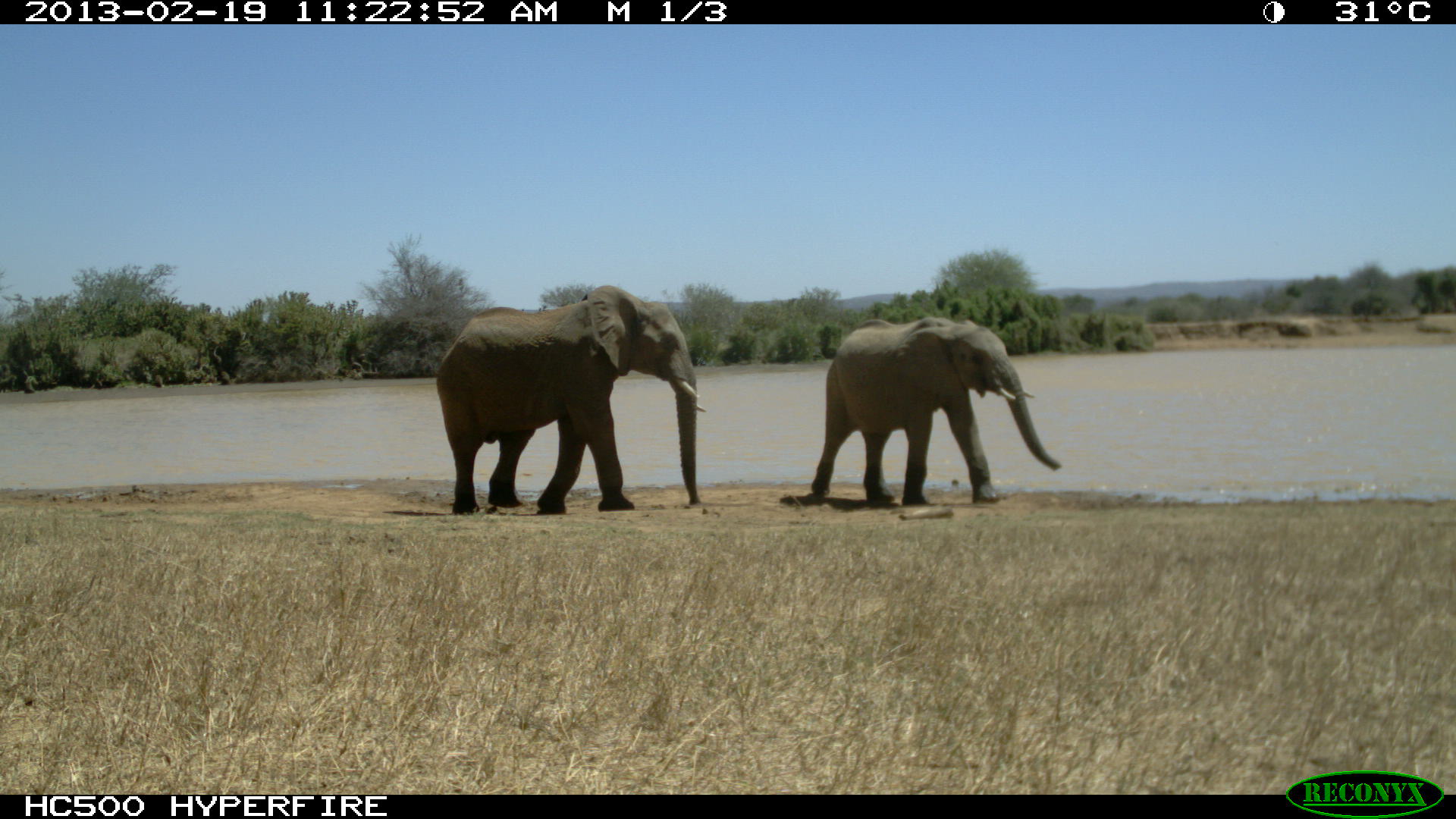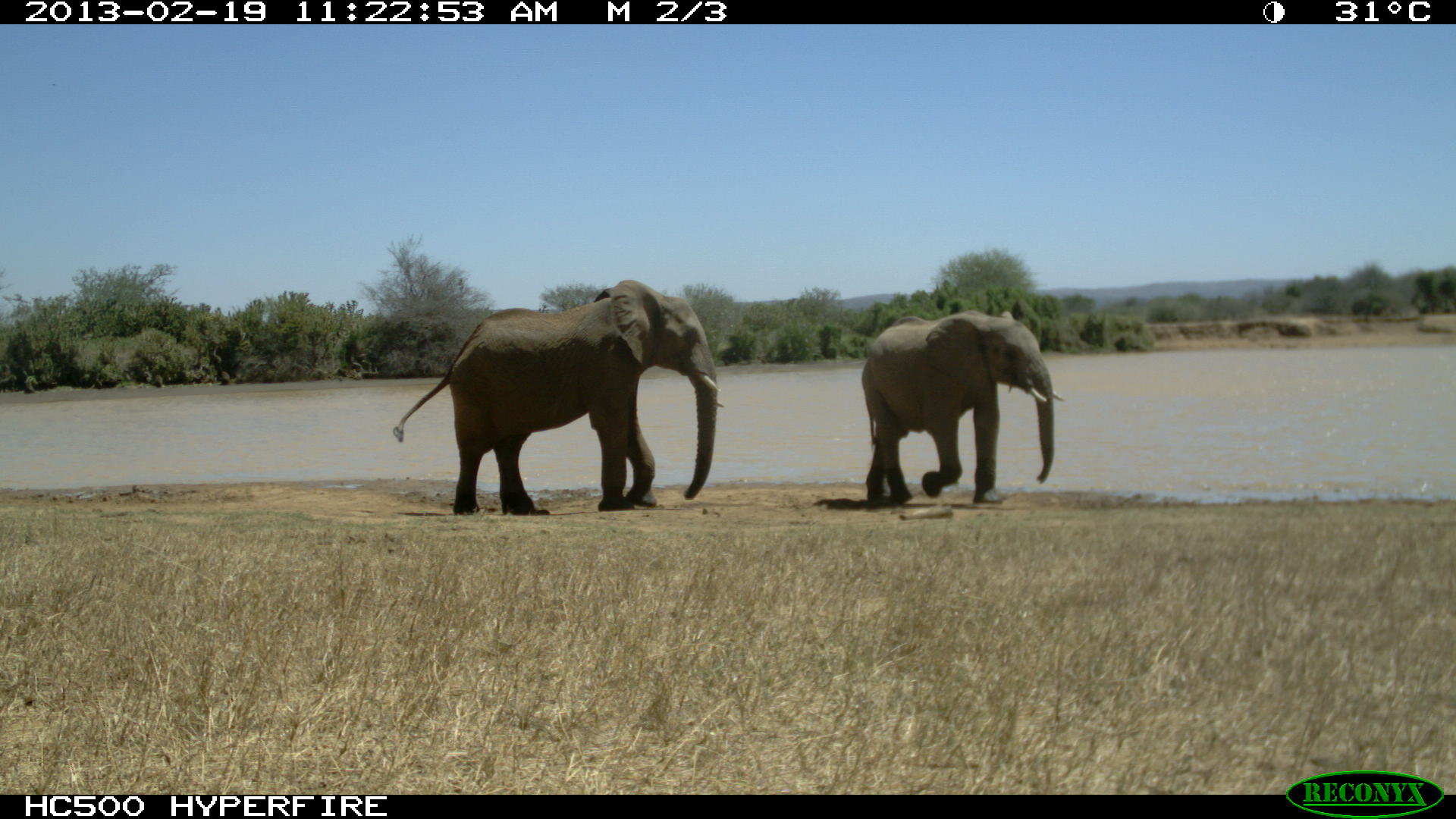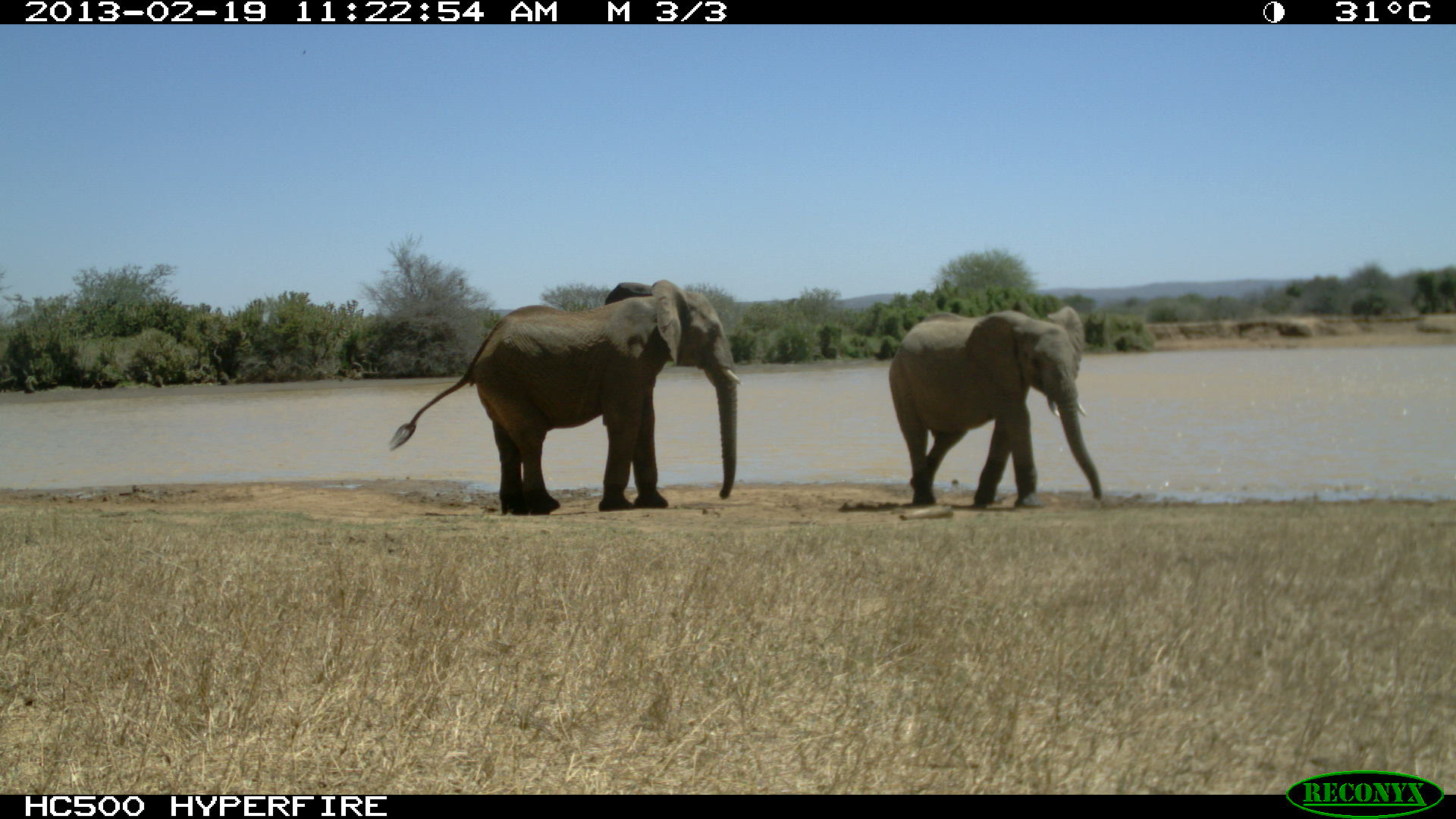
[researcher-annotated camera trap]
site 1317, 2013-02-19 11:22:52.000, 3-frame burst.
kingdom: Animalia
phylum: Chordata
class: Mammalia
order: Proboscidea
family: Elephantidae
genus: Loxodonta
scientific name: Loxodonta africana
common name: african bush elephant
Loxodonta africana (african bush elephant), count 2.